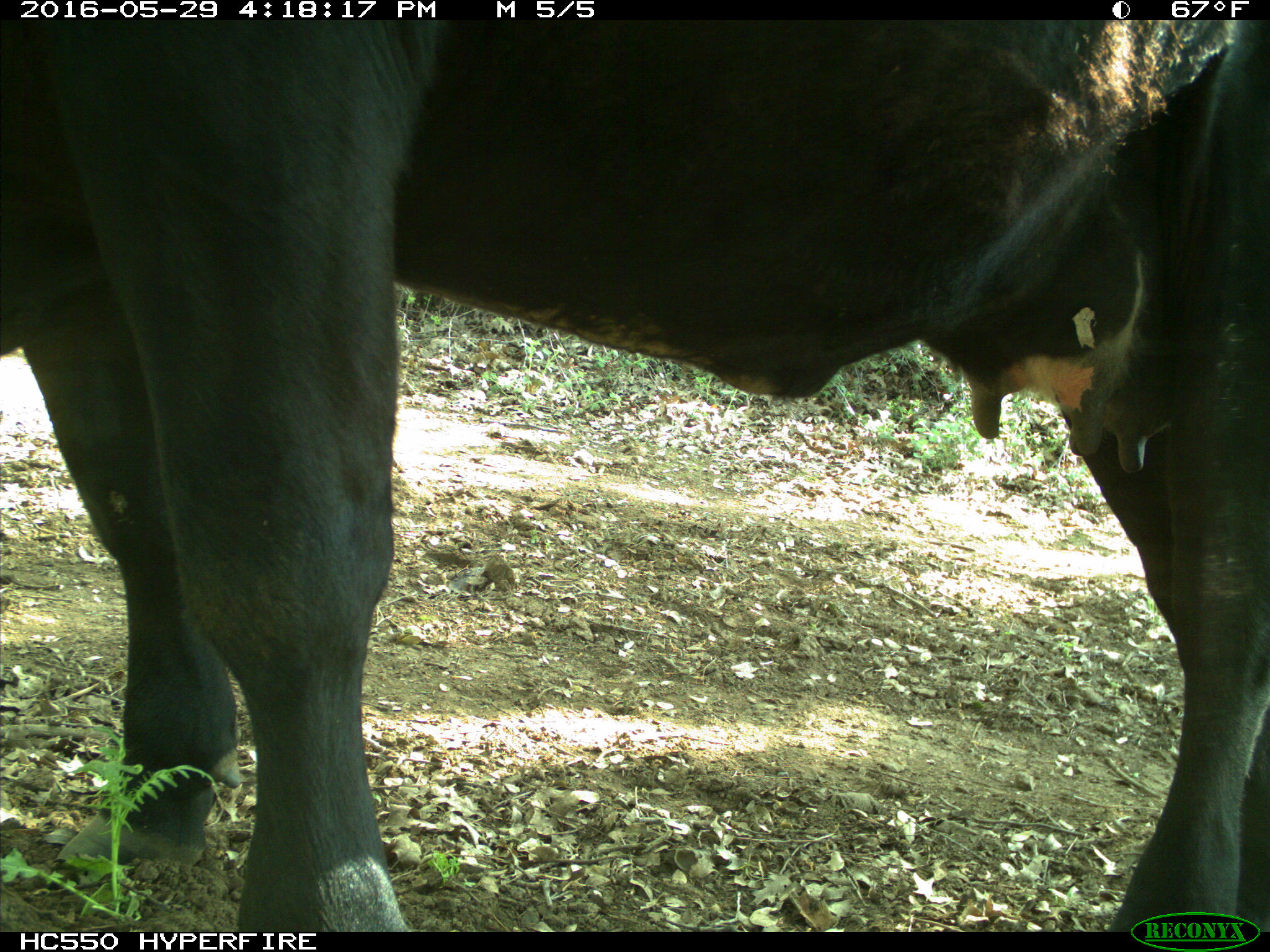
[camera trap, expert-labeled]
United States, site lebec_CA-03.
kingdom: Animalia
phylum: Chordata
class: Mammalia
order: Artiodactyla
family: Bovidae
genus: Bos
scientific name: Bos taurus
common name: domestic cow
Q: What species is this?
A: Bos taurus (domestic cow).